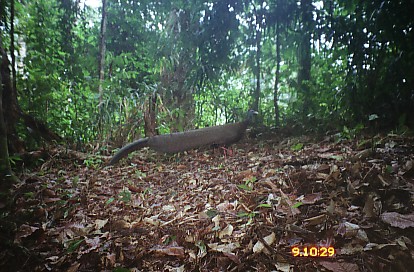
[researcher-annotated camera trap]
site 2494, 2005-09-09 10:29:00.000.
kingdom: Animalia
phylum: Chordata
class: Aves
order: Galliformes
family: Phasianidae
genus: Argusianus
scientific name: Argusianus argus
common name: great argus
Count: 1.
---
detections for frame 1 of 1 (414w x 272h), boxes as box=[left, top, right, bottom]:
argusianus argus: box=[107, 109, 259, 166]